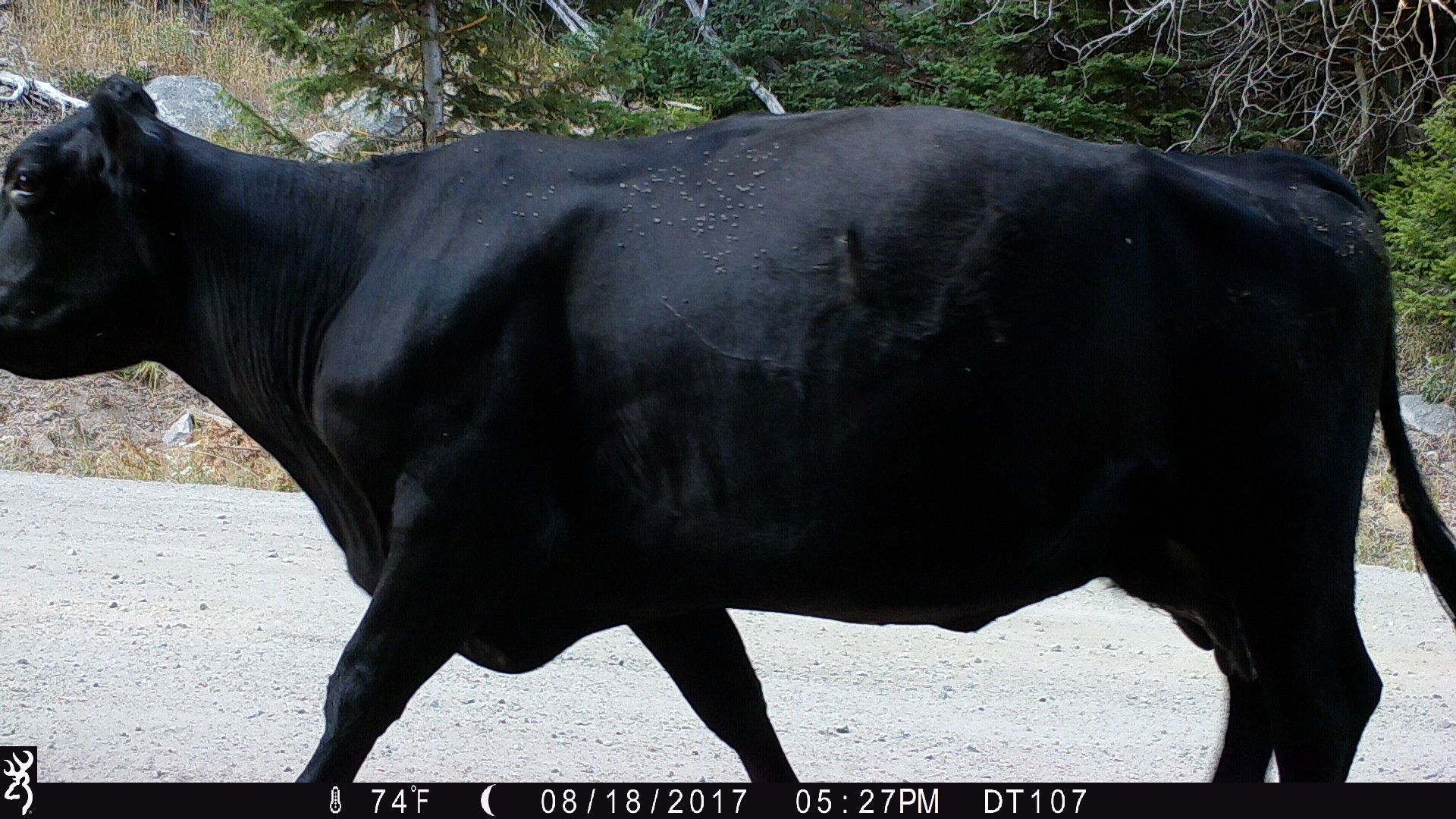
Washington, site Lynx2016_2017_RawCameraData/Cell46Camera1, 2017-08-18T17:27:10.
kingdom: Animalia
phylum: Chordata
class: Mammalia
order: Artiodactyla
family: Bovidae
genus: Bos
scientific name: Bos taurus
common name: domestic cattle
Domestic cattle (Bos taurus). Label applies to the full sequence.